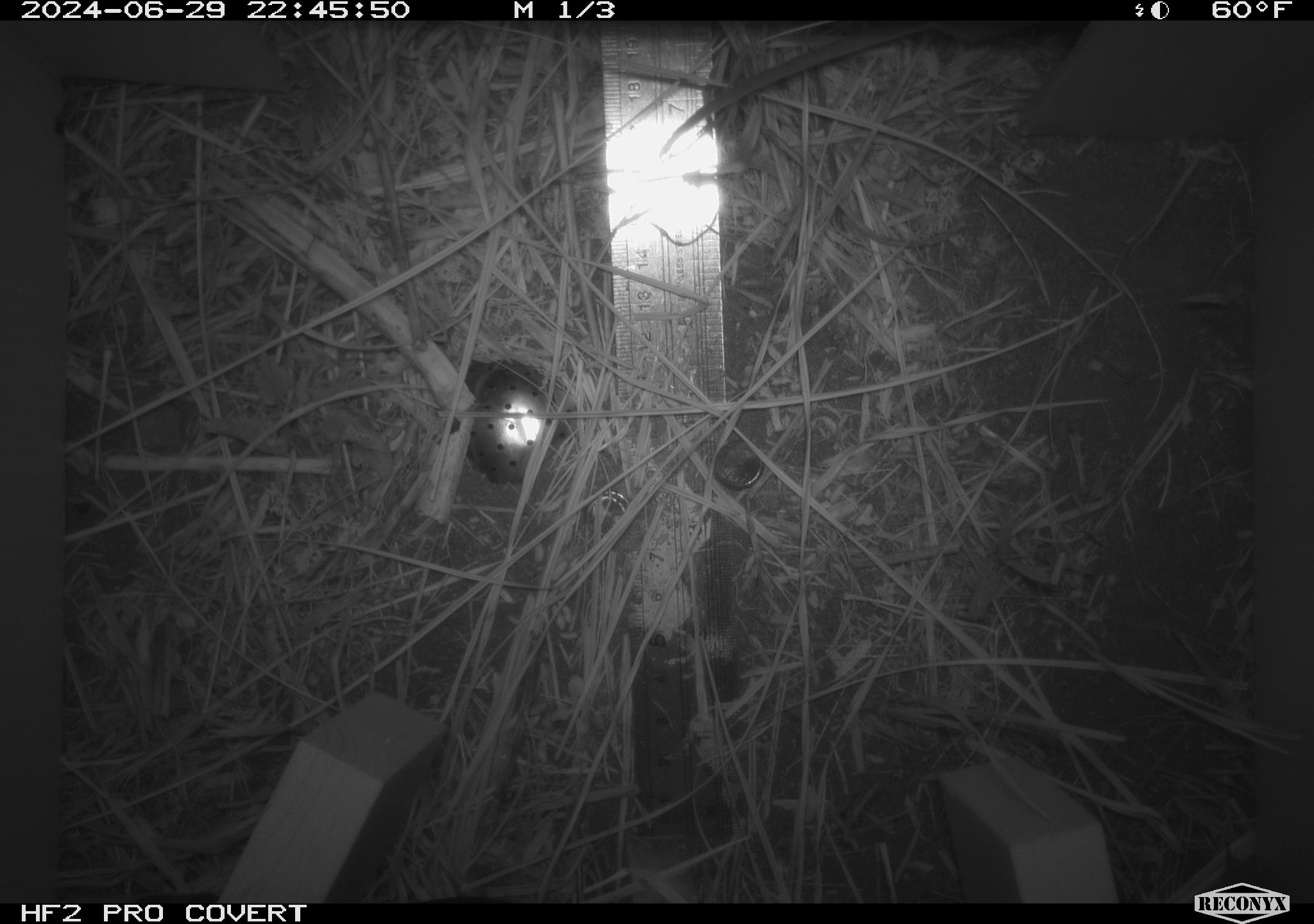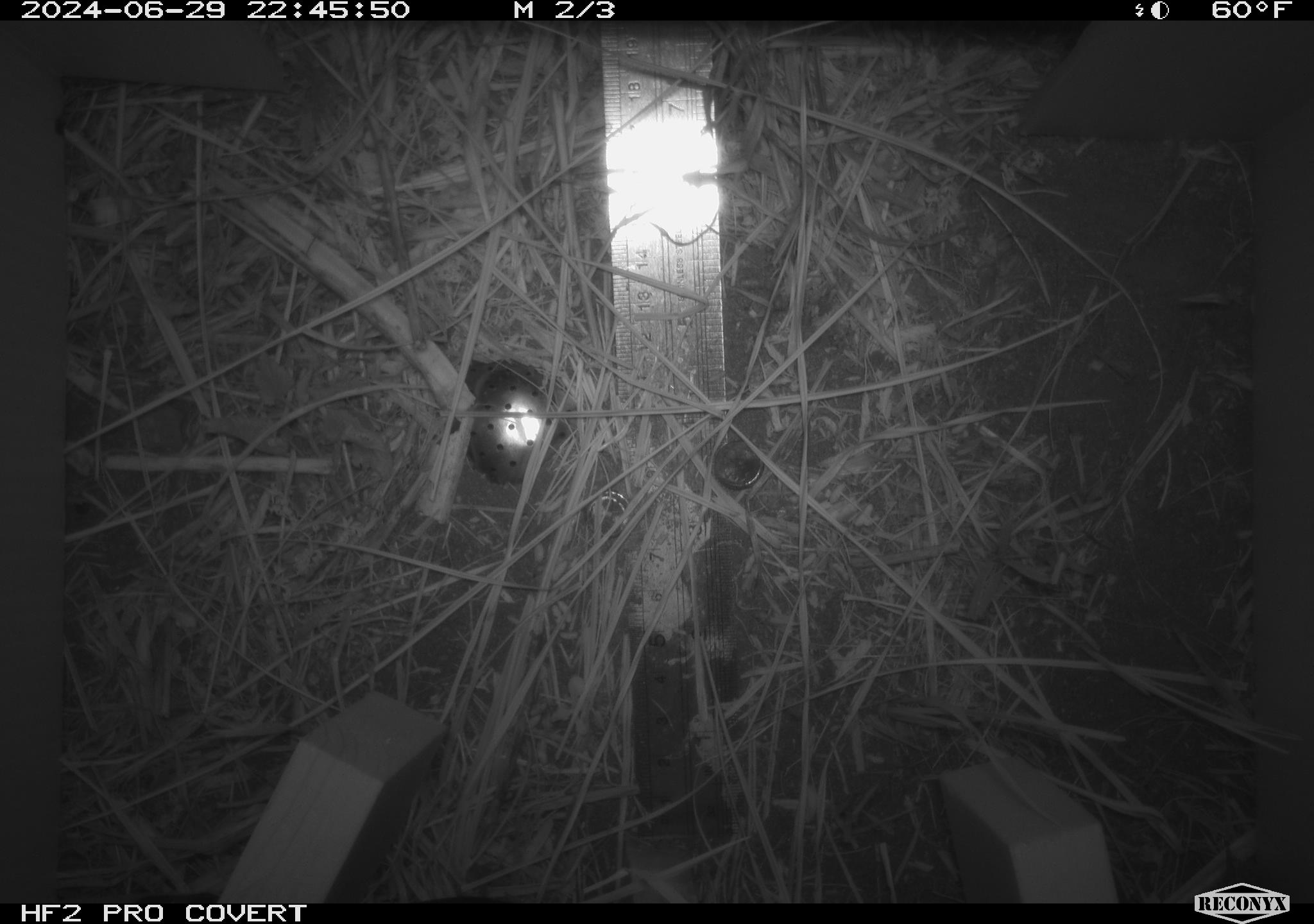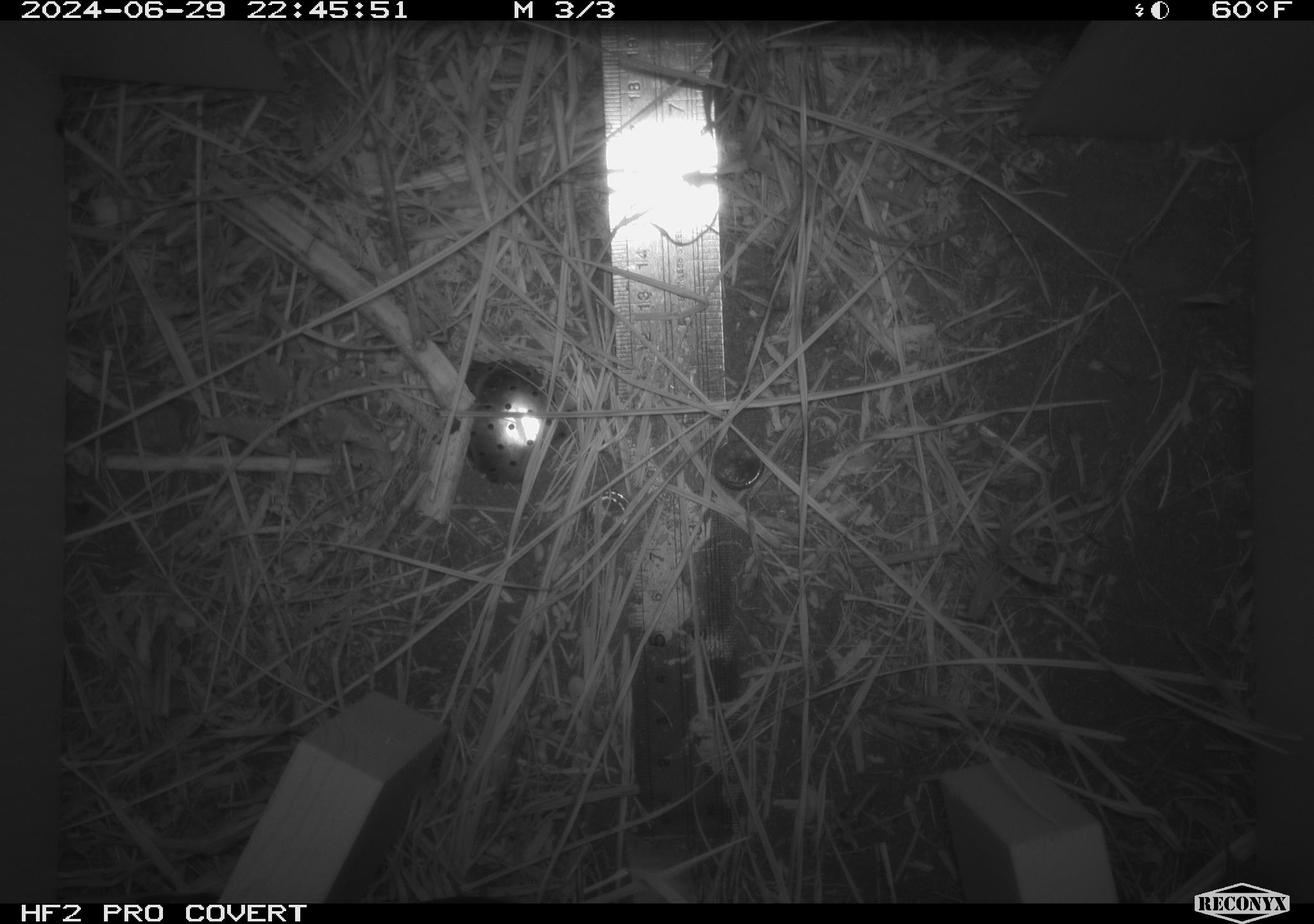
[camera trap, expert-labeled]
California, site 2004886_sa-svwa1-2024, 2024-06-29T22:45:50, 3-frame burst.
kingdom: Animalia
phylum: Chordata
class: Mammalia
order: Rodentia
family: Cricetidae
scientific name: Arvicolinae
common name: voles, lemmings, and muskrats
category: arvicolinae subfamily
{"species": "arvicolinae subfamily (voles, lemmings, and muskrats) (Arvicolinae)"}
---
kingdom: Animalia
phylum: Arthropoda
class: Insecta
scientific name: Insecta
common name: insect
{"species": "insect (Insecta)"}